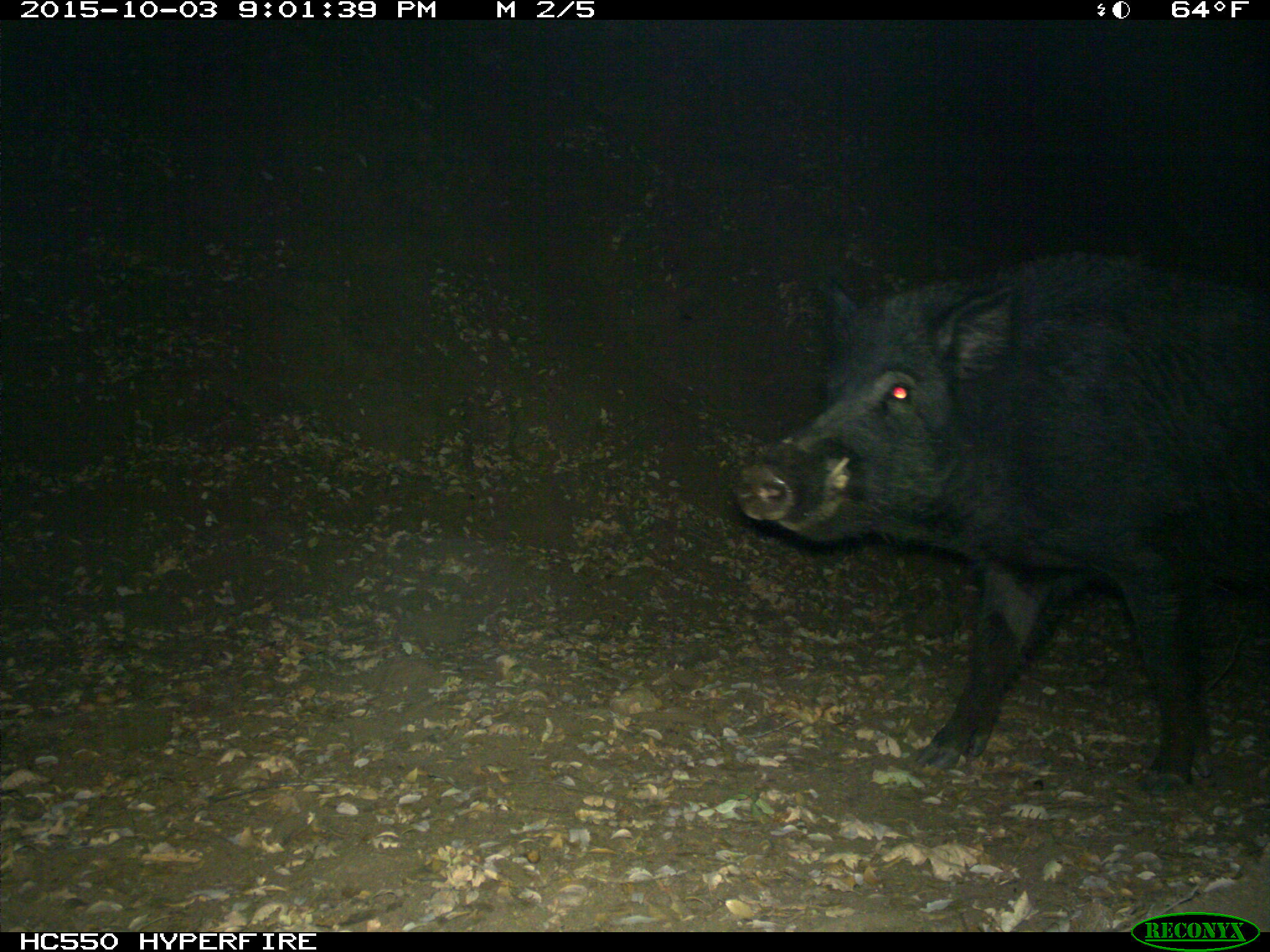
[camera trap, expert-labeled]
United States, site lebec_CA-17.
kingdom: Animalia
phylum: Chordata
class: Mammalia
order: Artiodactyla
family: Suidae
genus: Sus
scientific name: Sus scrofa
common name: wild boar